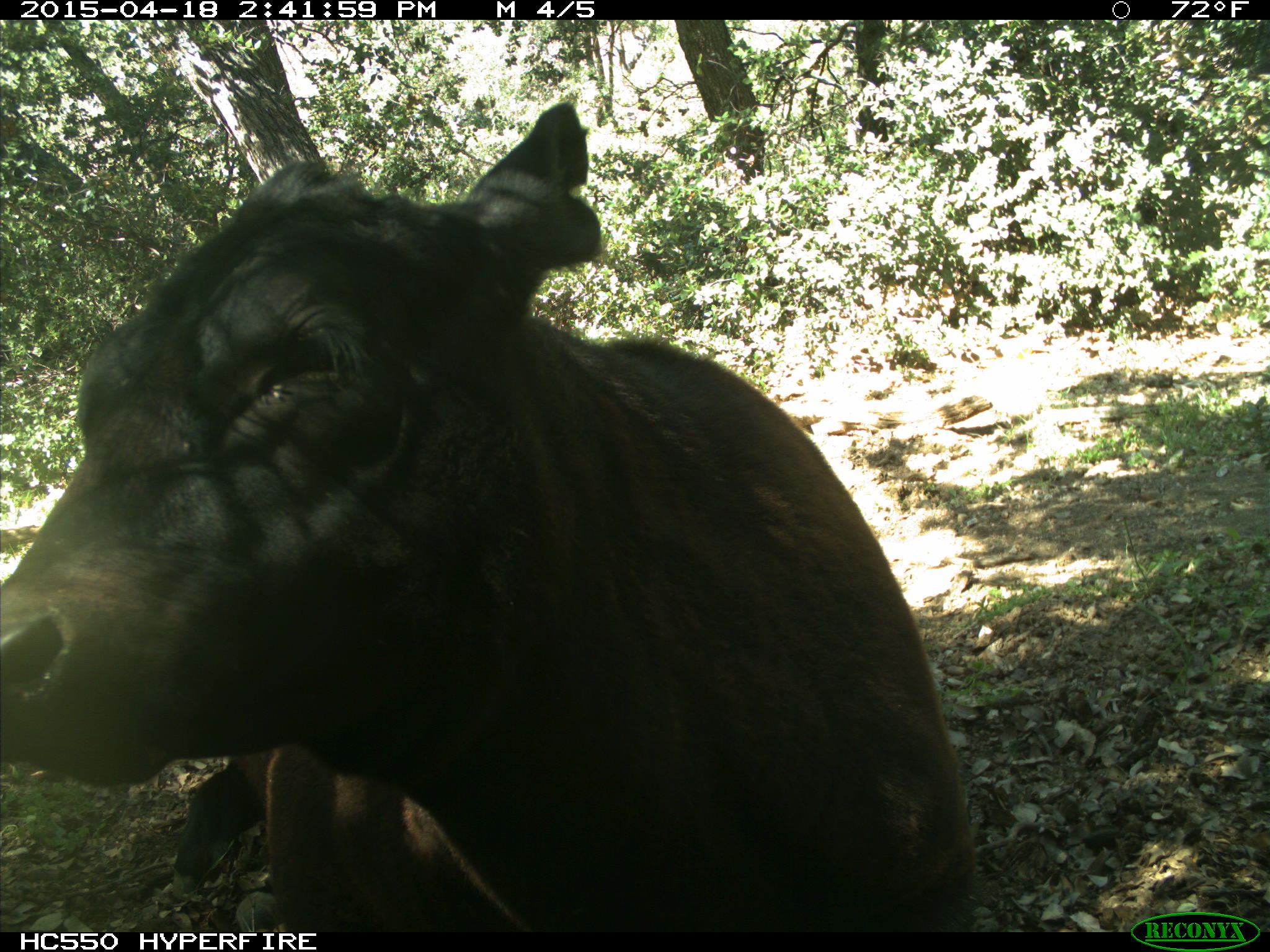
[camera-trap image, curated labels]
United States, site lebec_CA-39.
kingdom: Animalia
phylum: Chordata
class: Mammalia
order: Artiodactyla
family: Bovidae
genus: Bos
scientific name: Bos taurus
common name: domestic cow